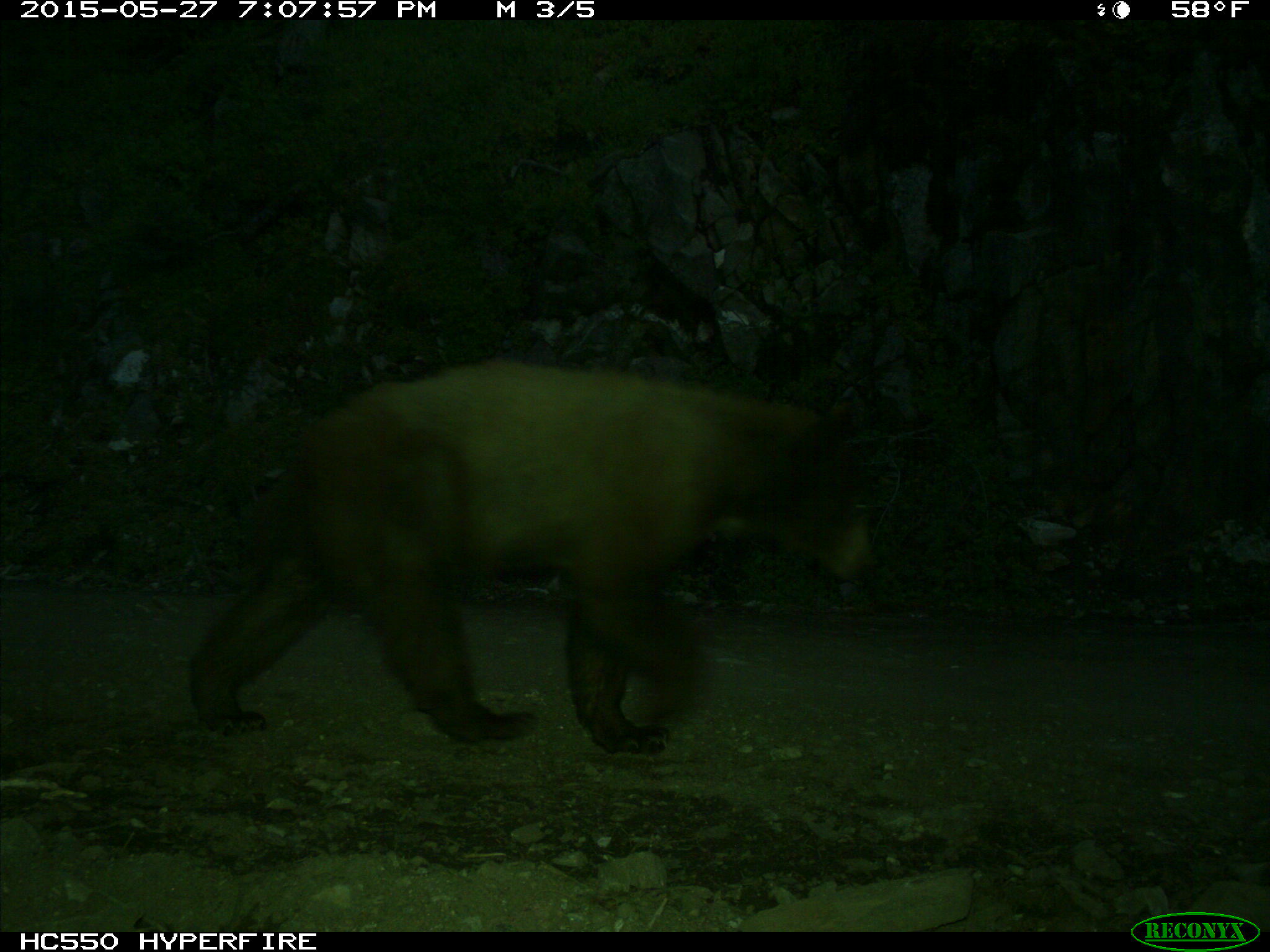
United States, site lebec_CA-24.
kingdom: Animalia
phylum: Chordata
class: Mammalia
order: Carnivora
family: Ursidae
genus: Ursus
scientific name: Ursus americanus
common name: american black bear